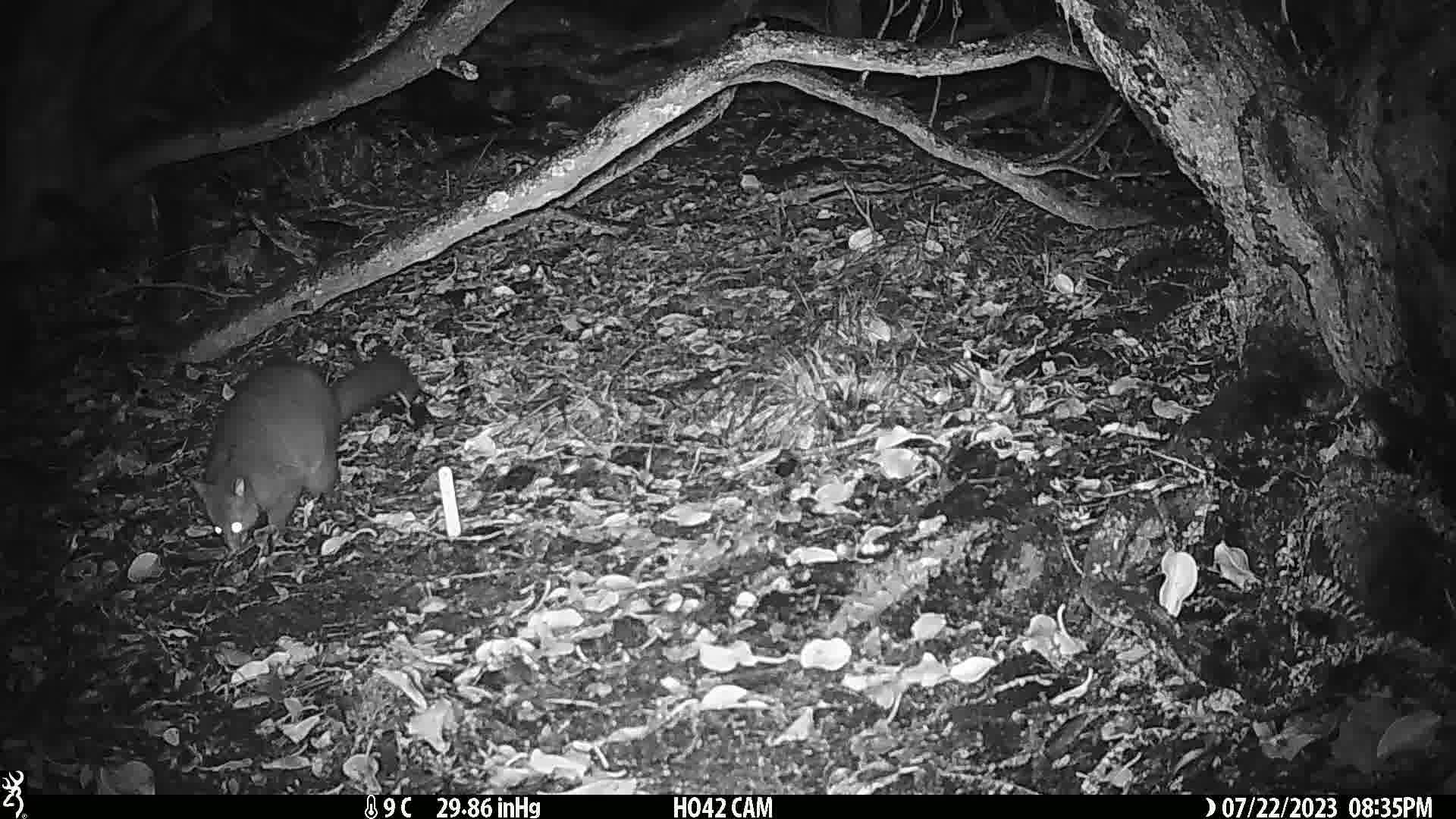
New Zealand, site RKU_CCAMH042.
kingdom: Animalia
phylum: Chordata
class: Mammalia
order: Diprotodontia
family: Phalangeridae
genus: Trichosurus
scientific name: Trichosurus vulpecula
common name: common brushtail possum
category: possum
Possum (common brushtail possum) (Trichosurus vulpecula).